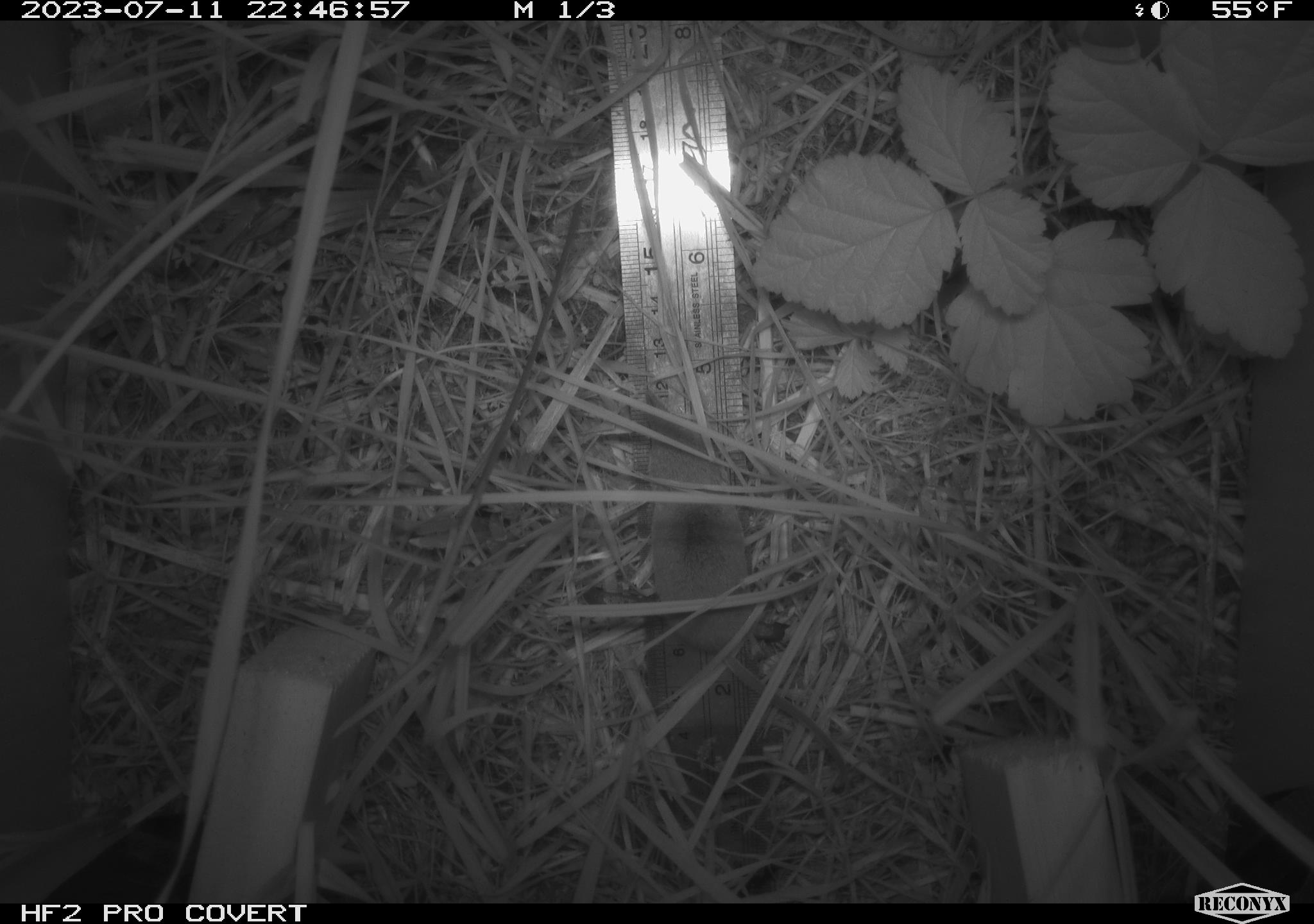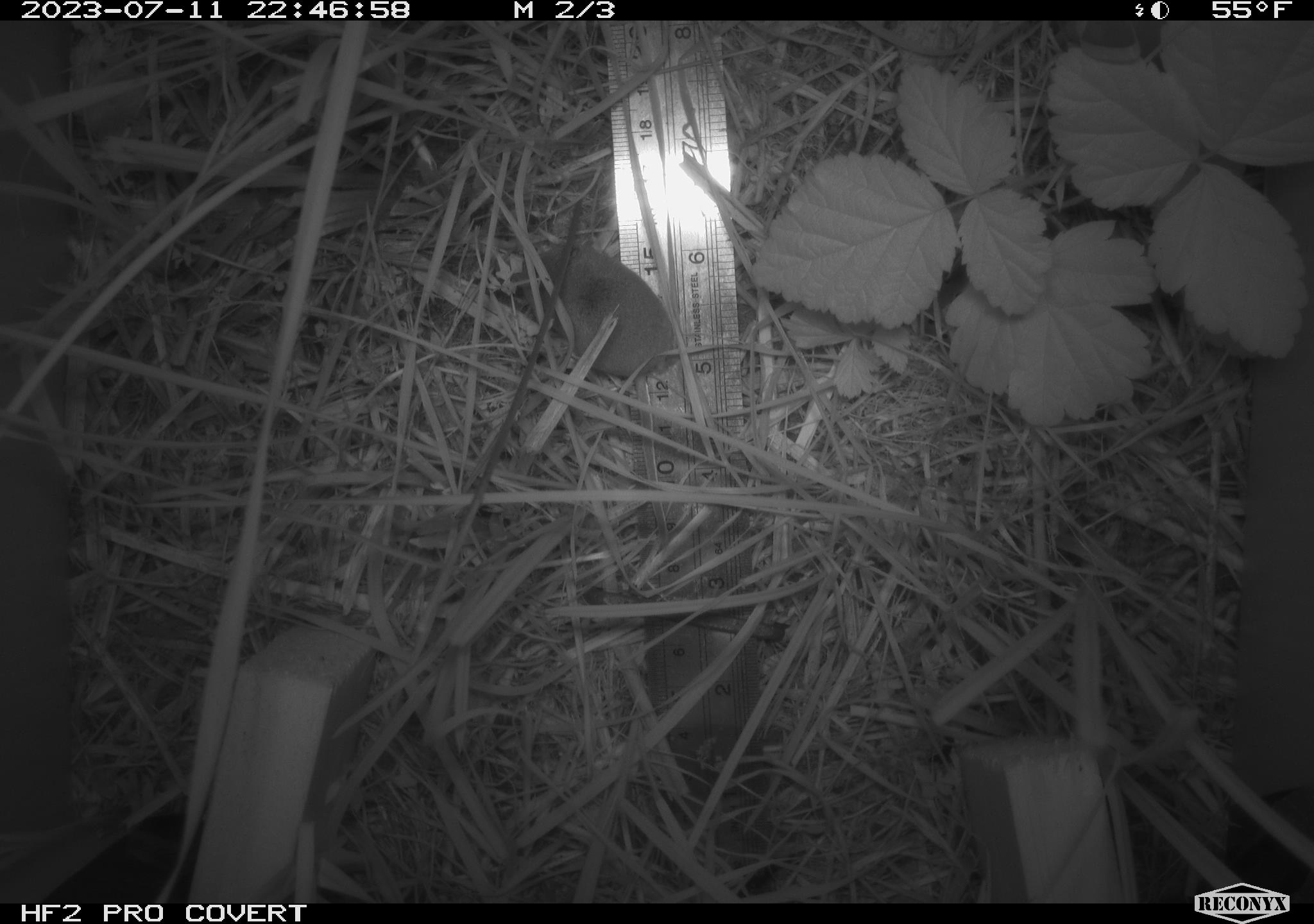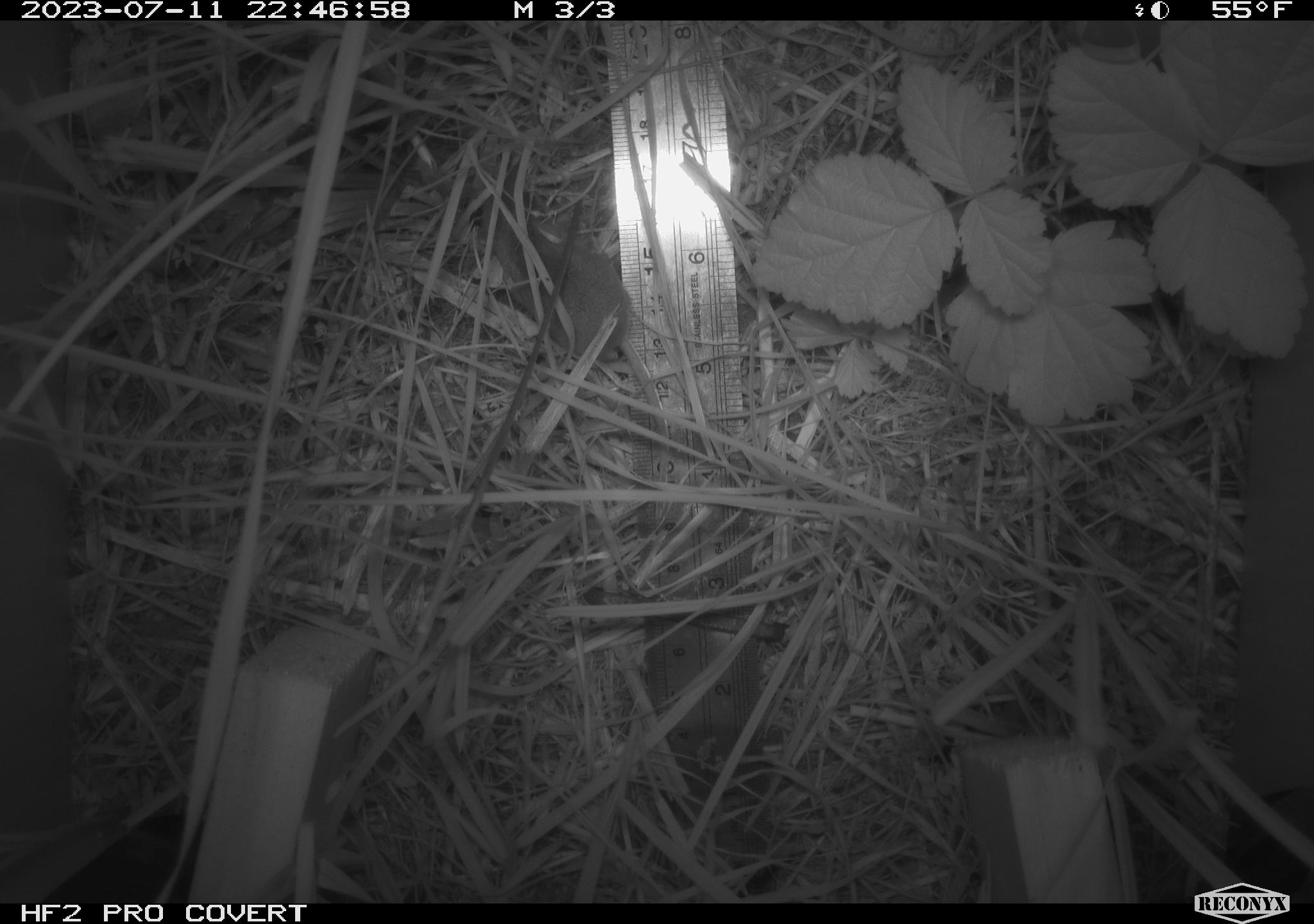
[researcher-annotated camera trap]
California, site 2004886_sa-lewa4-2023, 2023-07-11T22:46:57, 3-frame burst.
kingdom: Animalia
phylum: Chordata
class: Mammalia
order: Eulipotyphla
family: Soricidae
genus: Sorex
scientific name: Sorex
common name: long-tailed shrew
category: sorex species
Sorex species (long-tailed shrew) (Sorex).